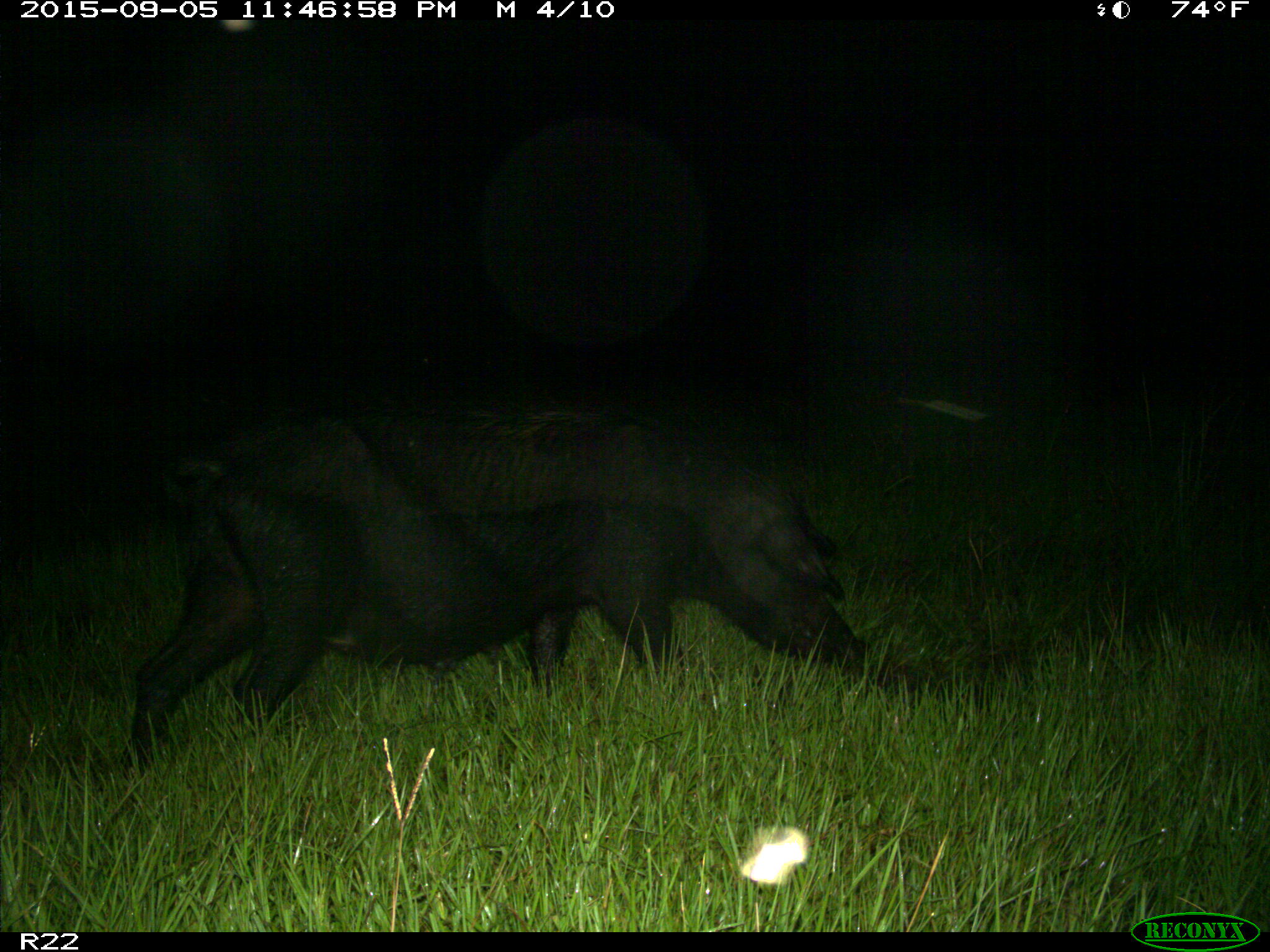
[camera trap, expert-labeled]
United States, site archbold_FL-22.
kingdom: Animalia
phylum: Chordata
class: Mammalia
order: Artiodactyla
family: Suidae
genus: Sus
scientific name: Sus scrofa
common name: wild boar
Sus scrofa (wild boar).